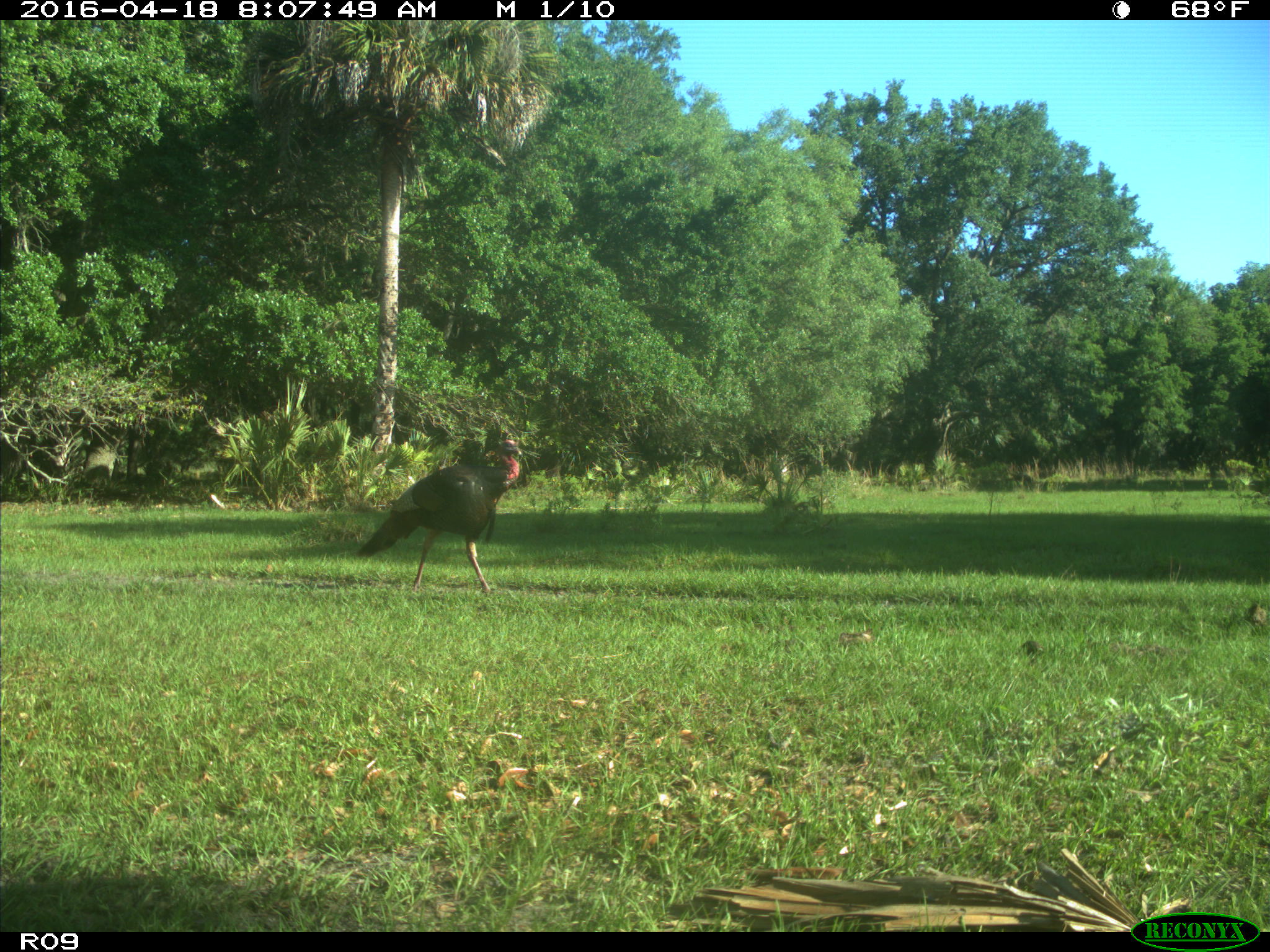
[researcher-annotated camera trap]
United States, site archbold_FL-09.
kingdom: Animalia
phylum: Chordata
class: Aves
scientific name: Aves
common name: birds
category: unidentified bird